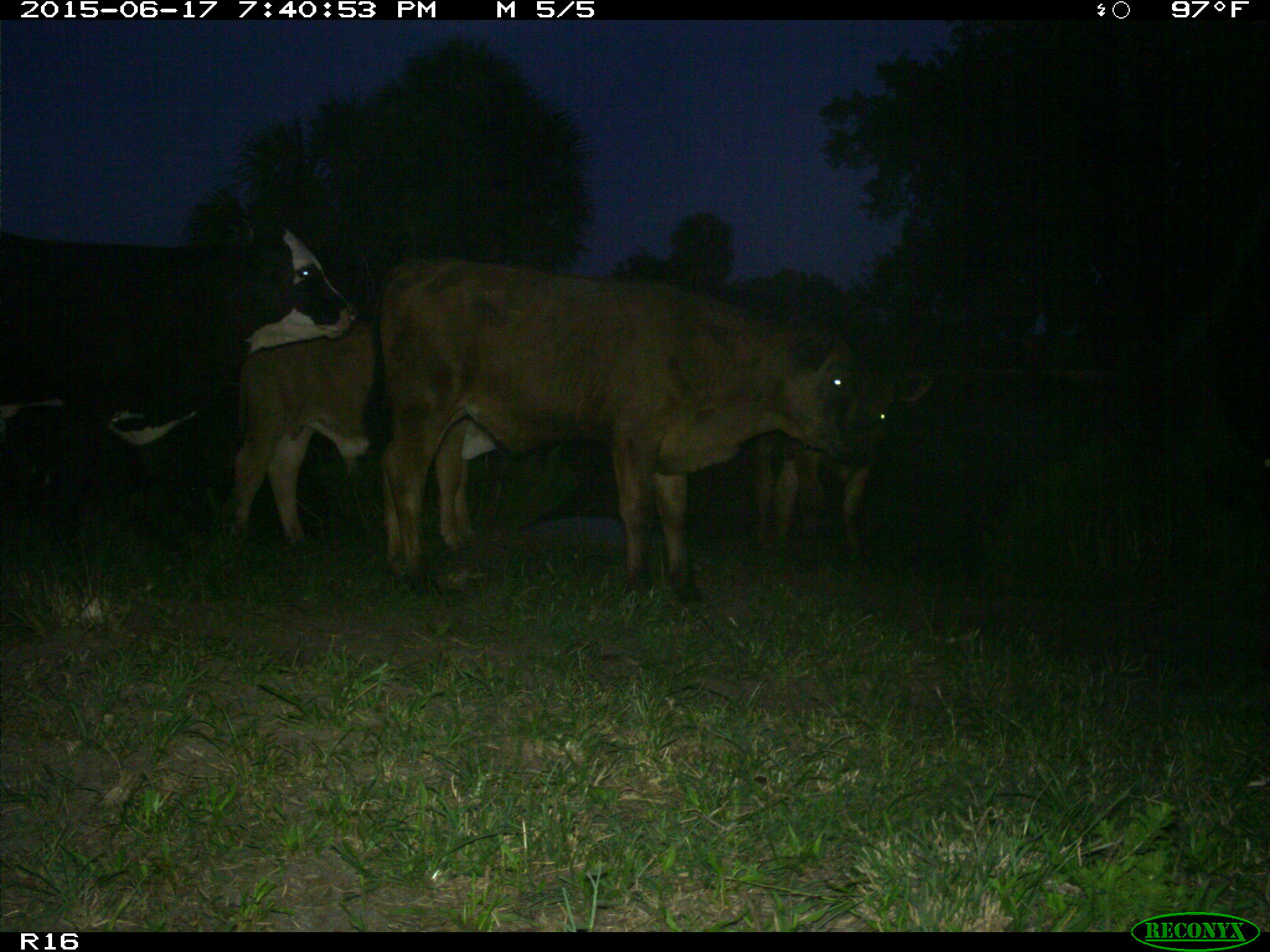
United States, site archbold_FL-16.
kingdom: Animalia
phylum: Chordata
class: Mammalia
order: Artiodactyla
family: Bovidae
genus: Bos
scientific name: Bos taurus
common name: domestic cow